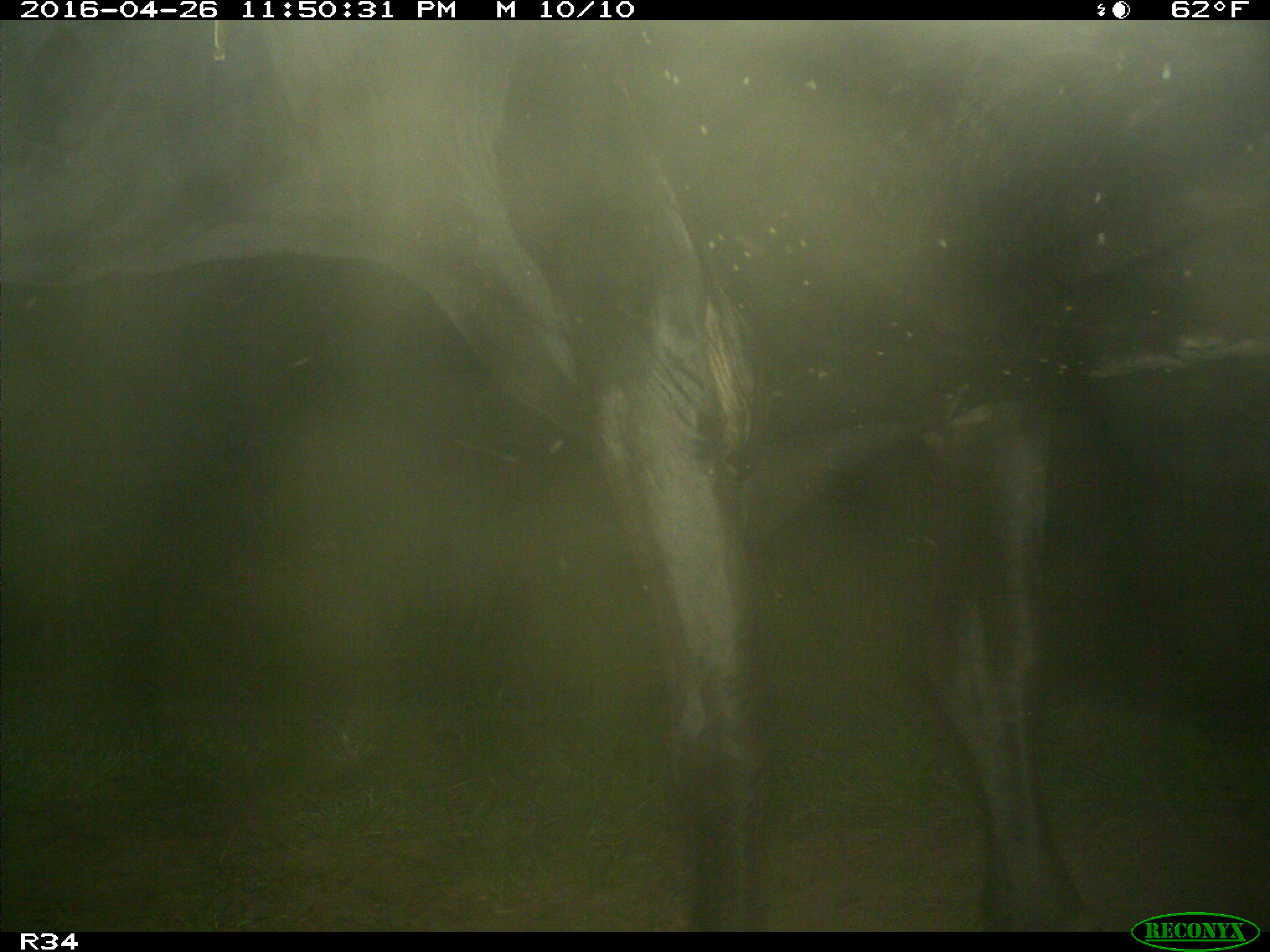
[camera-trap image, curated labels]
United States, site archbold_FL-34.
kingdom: Animalia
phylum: Chordata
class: Mammalia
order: Artiodactyla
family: Bovidae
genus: Bos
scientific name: Bos taurus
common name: domestic cow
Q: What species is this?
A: Bos taurus (domestic cow).